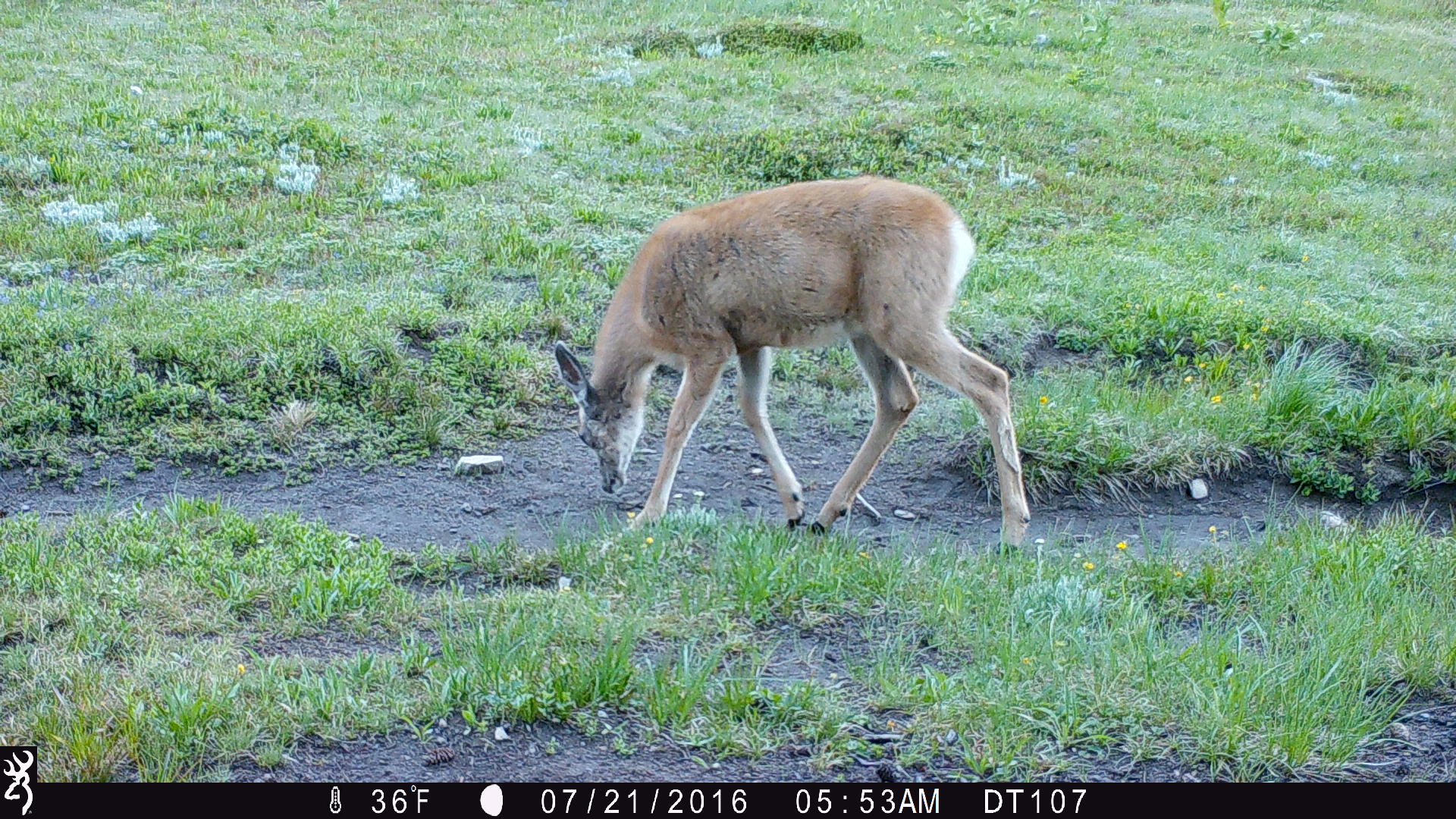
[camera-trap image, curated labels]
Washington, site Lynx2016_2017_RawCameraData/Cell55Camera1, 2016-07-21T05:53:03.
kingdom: Animalia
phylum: Chordata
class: Mammalia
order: Artiodactyla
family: Cervidae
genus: Odocoileus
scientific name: Odocoileus hemionus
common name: mule deer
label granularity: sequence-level